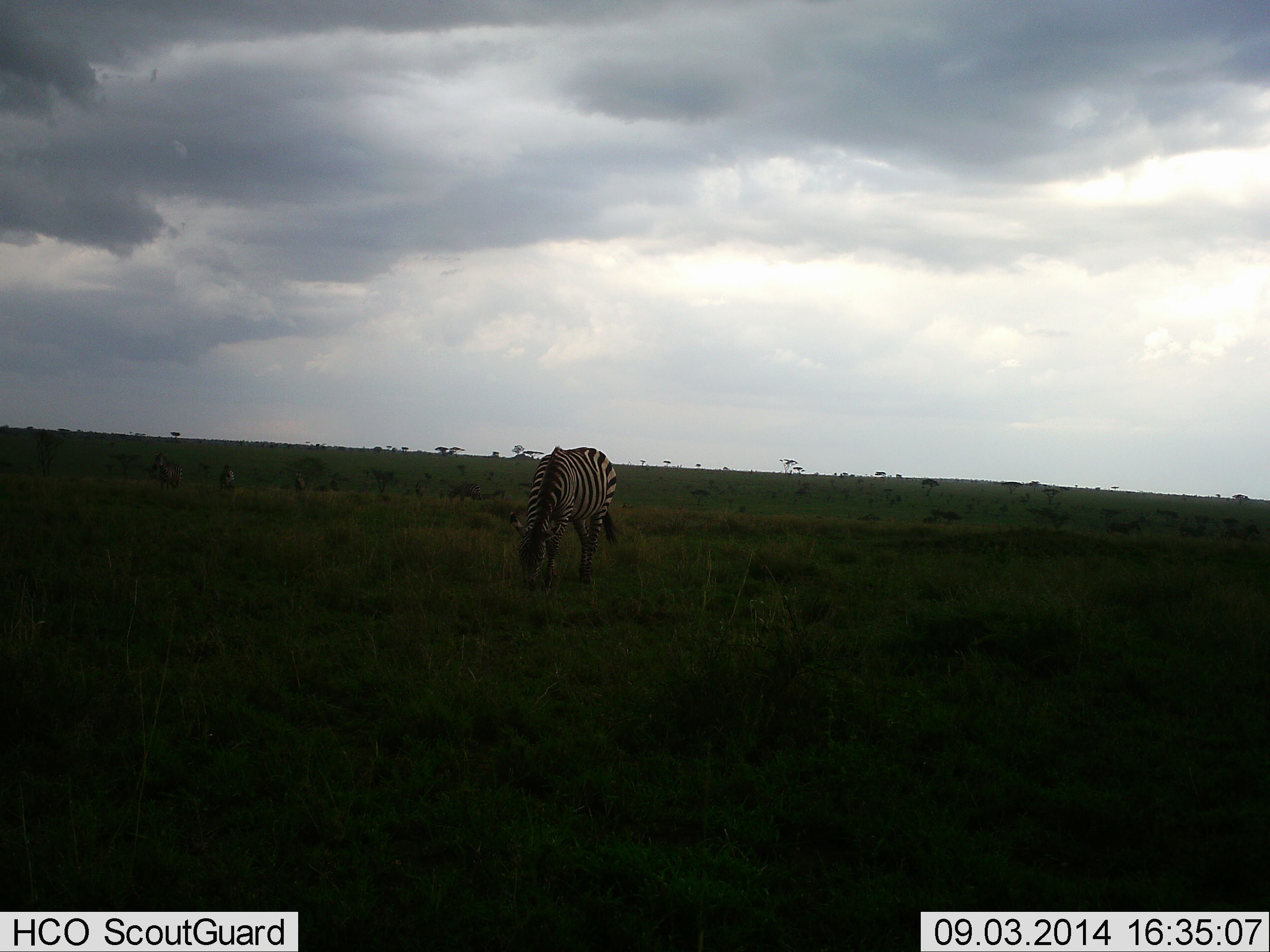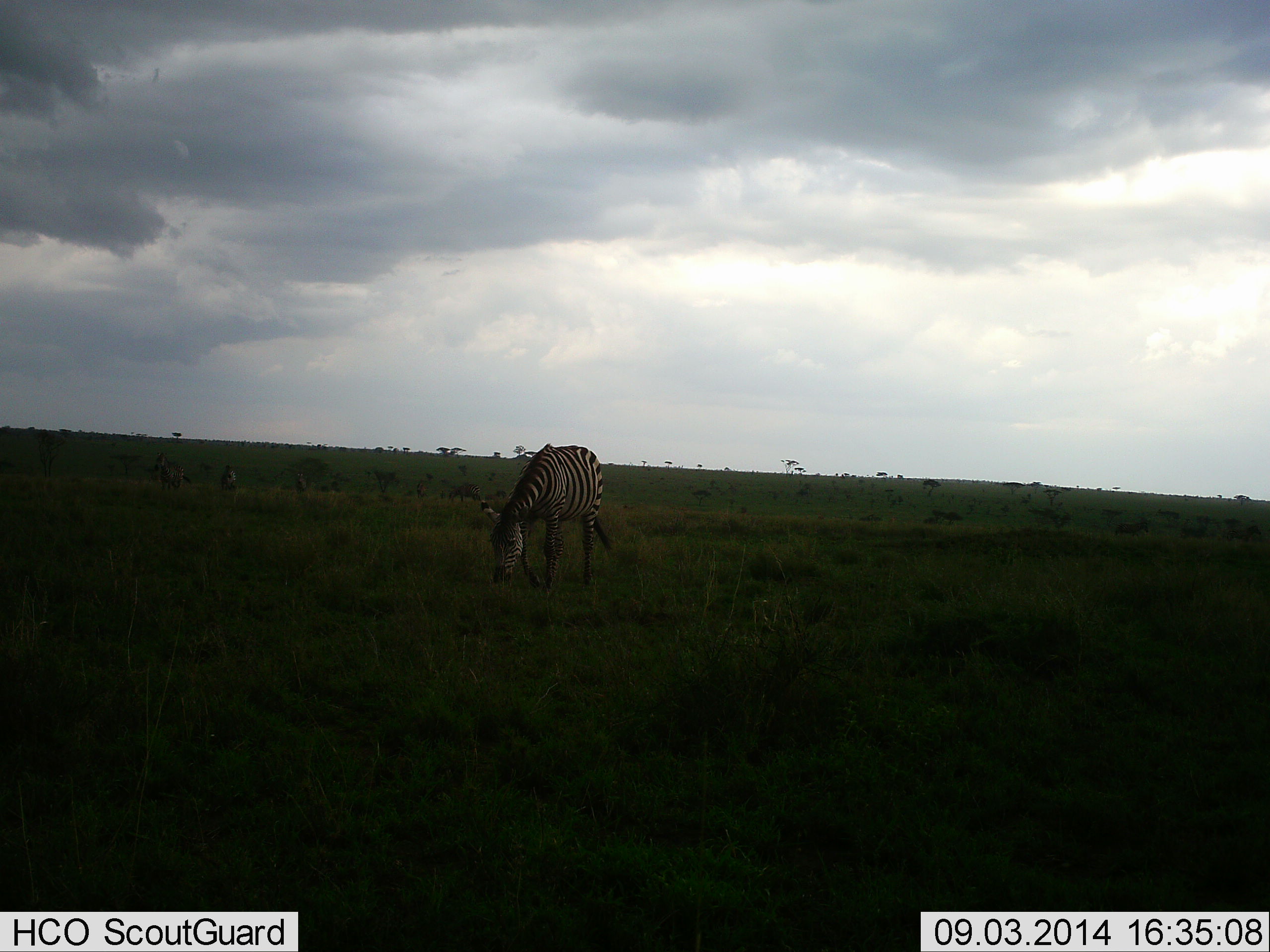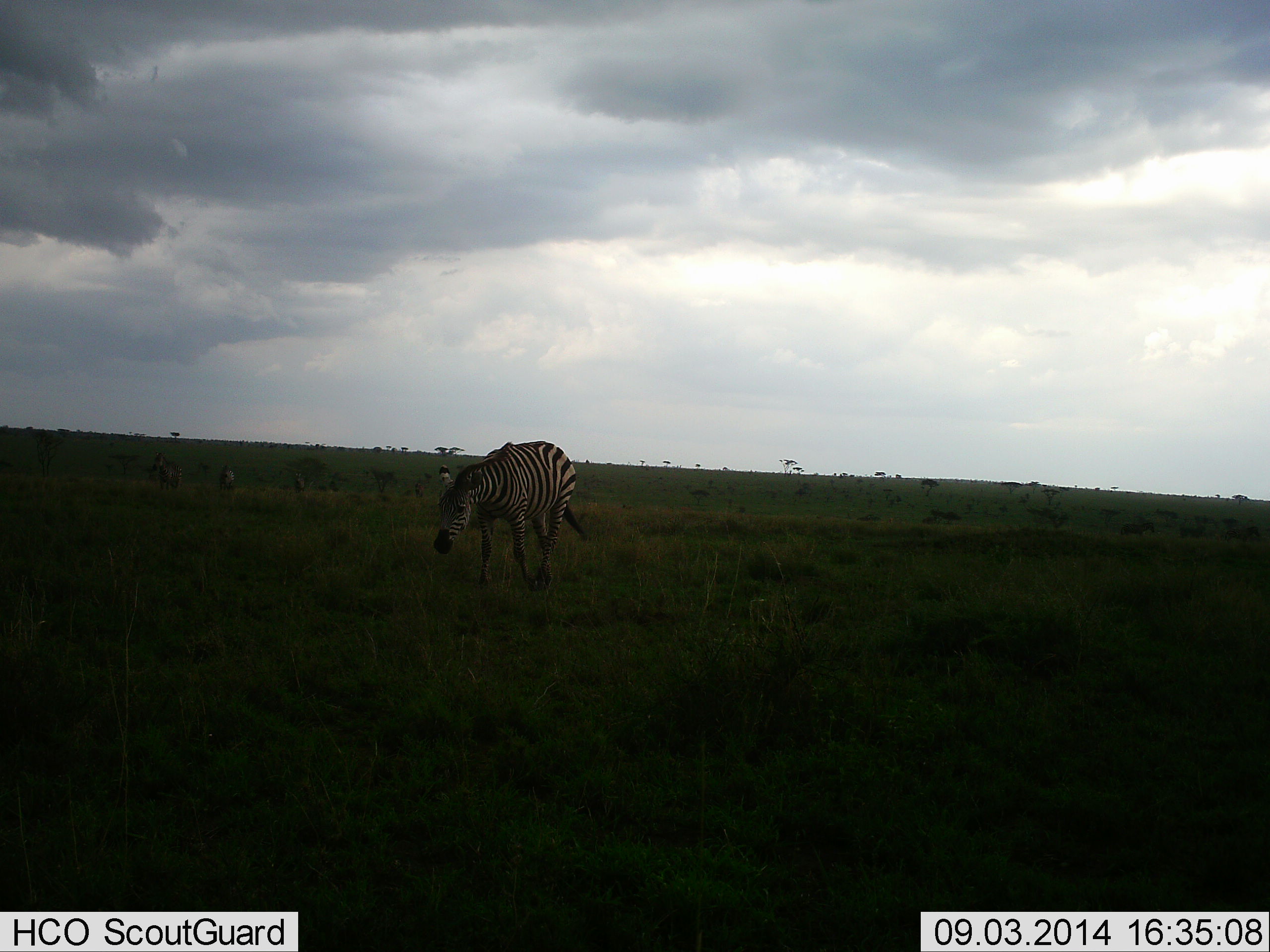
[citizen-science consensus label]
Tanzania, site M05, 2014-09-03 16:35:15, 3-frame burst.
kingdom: Animalia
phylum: Chordata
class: Mammalia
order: Perissodactyla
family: Equidae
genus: Equus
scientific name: Equus quagga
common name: plains zebra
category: zebra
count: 1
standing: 18%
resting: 0%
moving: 36%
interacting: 0%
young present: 0%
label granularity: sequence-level